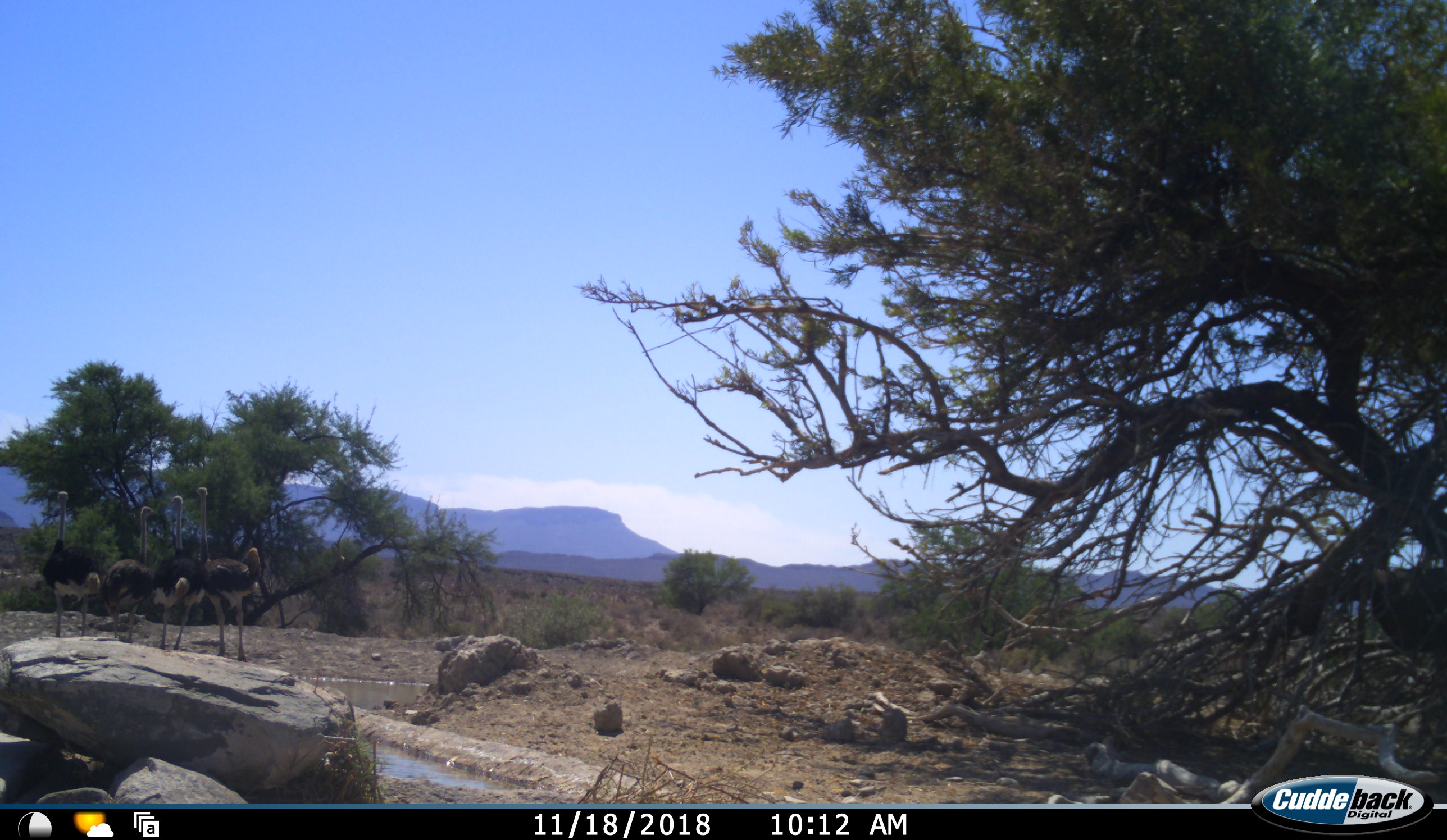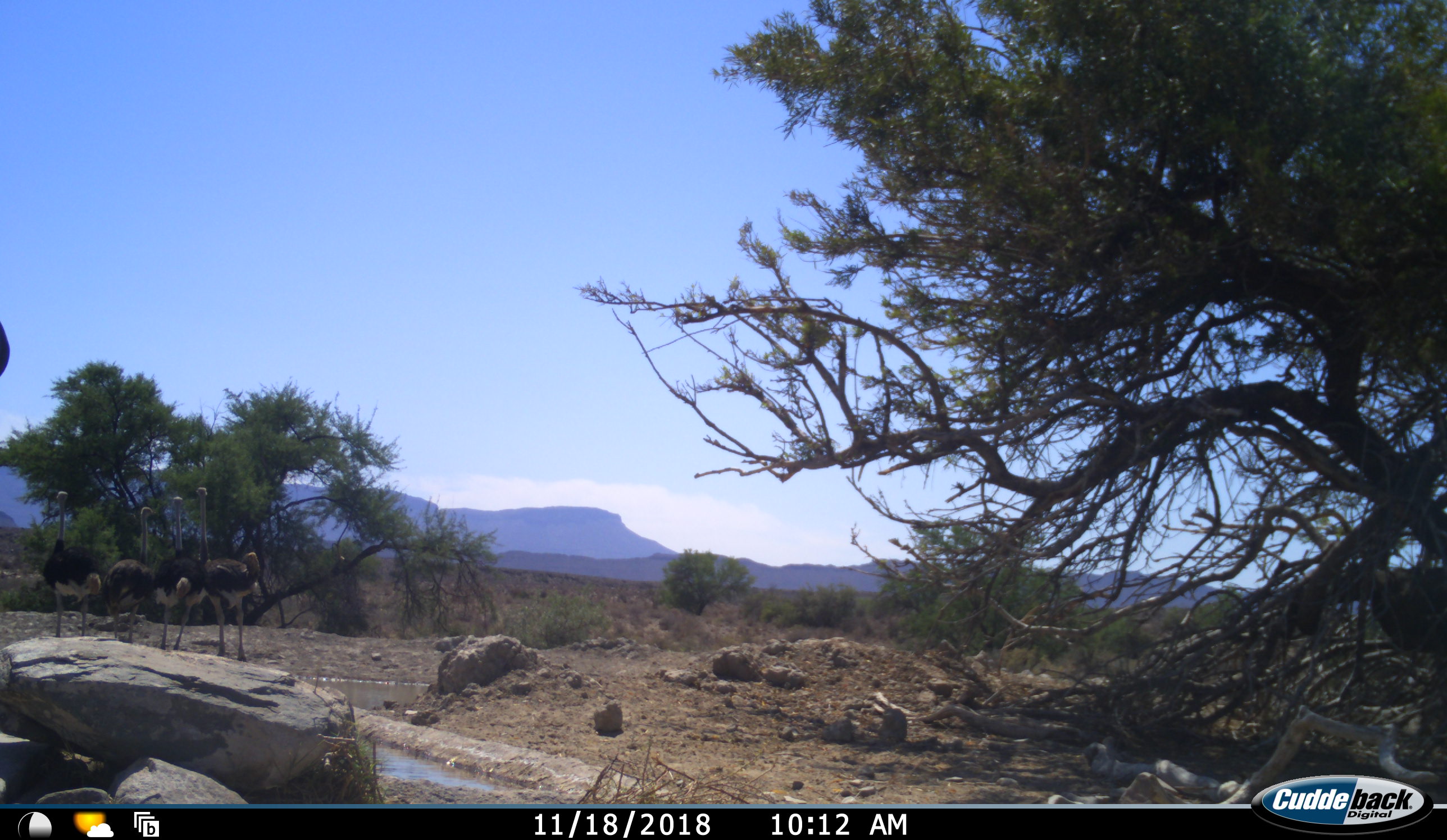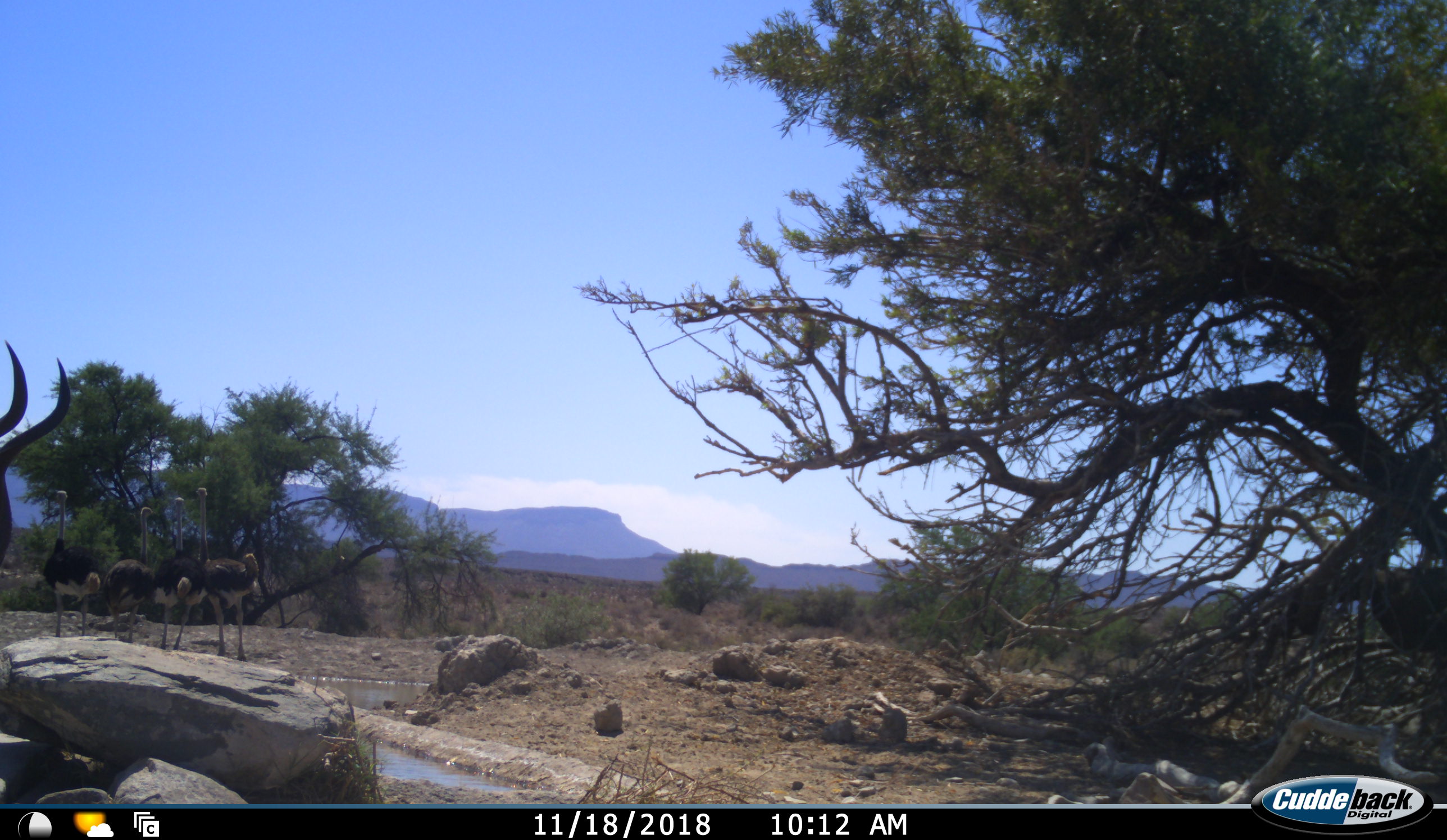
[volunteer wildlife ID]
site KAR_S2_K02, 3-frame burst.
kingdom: Animalia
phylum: Chordata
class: Aves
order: Struthioniformes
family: Struthionidae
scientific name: Struthionidae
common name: ostrich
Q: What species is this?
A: Ostrich (Struthionidae).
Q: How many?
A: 4.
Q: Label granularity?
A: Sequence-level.